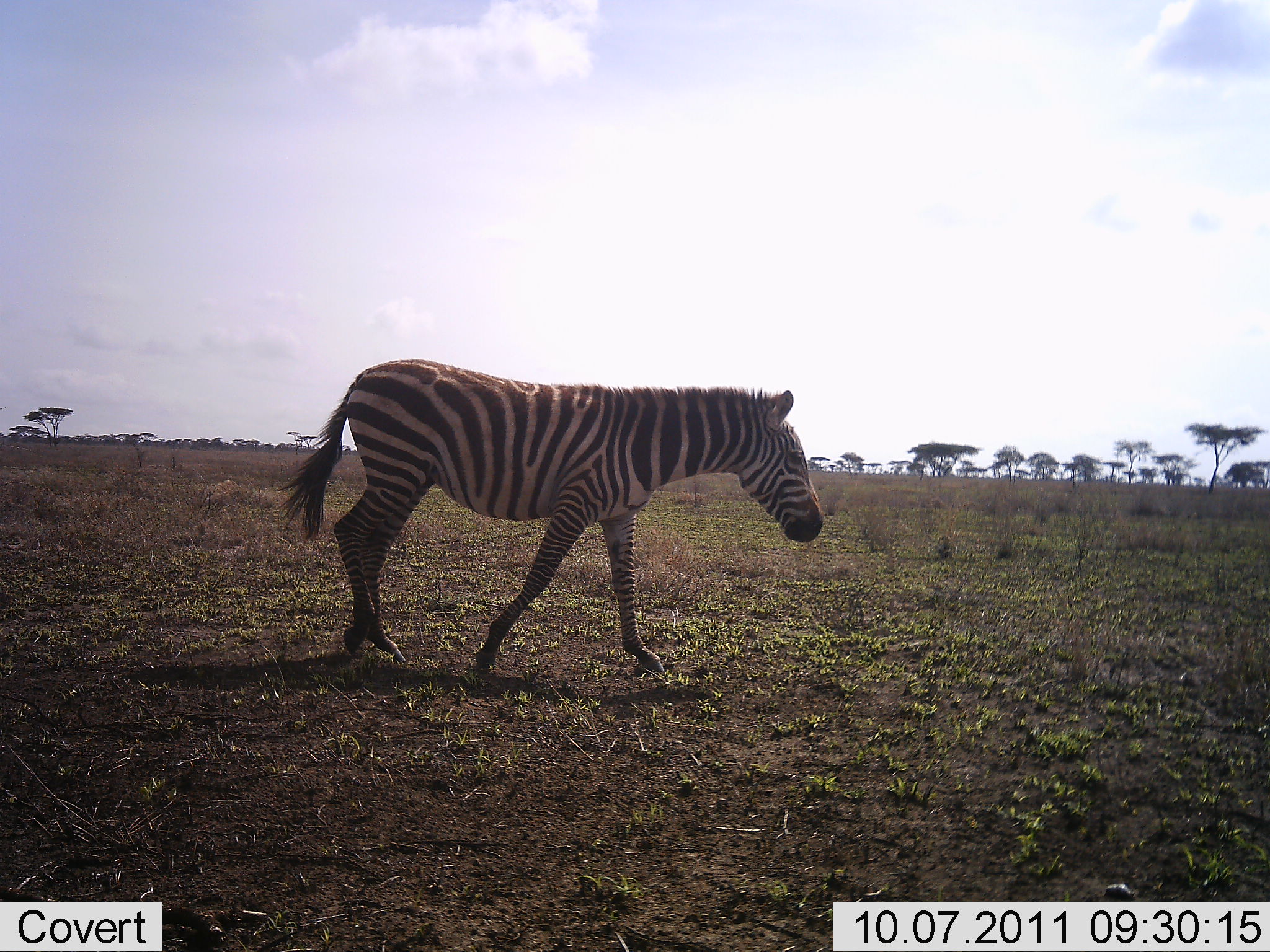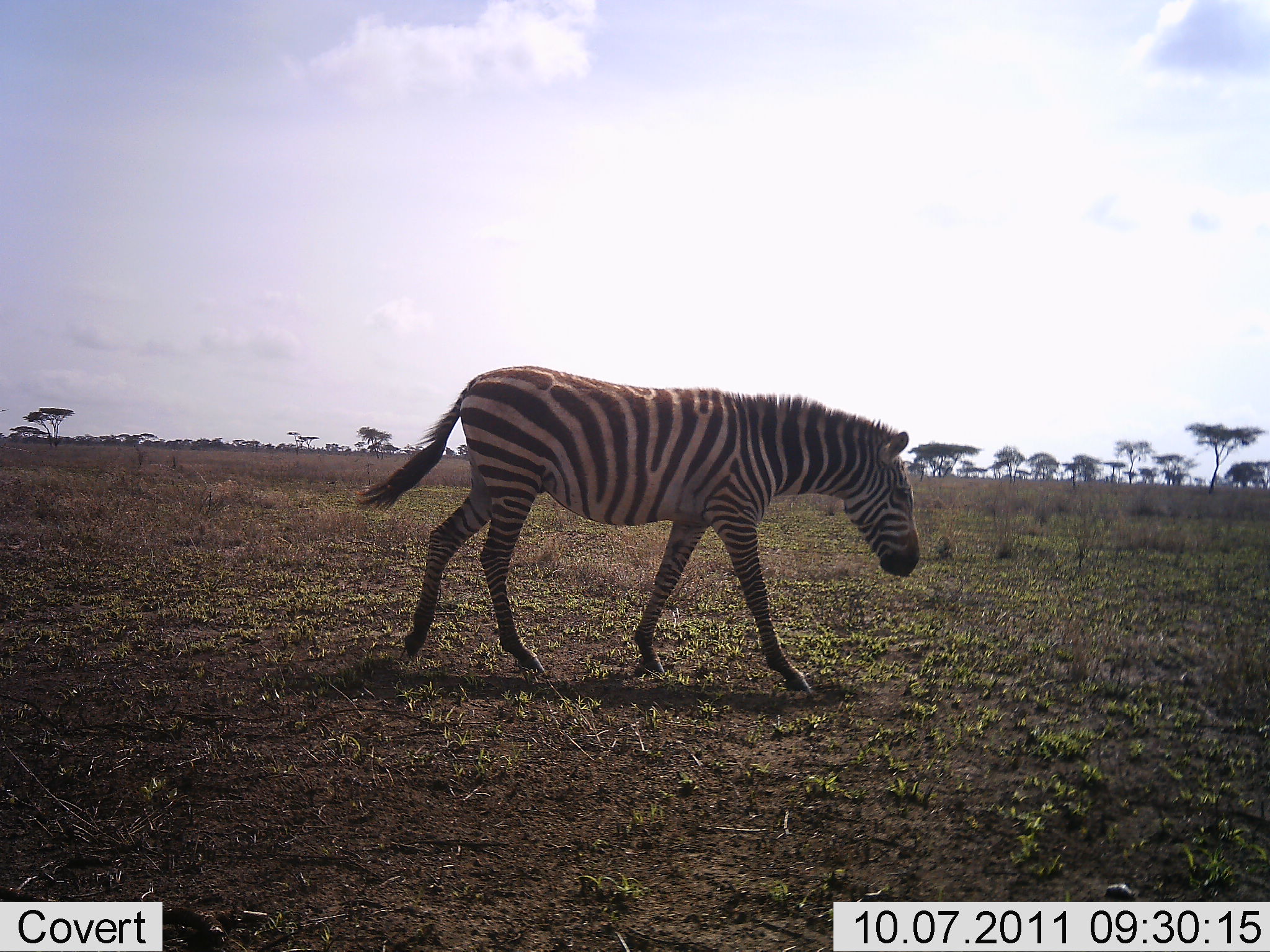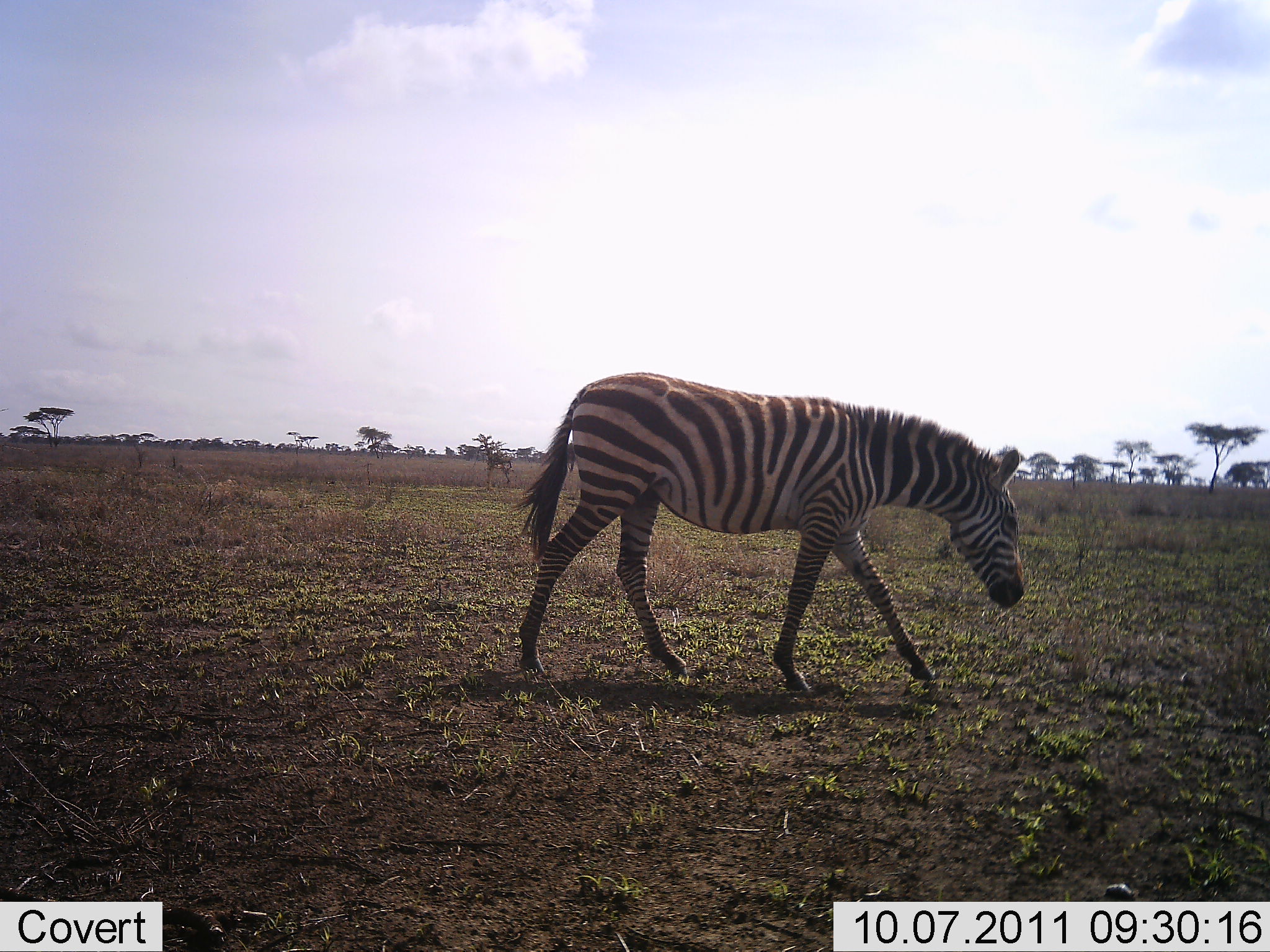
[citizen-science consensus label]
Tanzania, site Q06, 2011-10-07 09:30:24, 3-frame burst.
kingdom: Animalia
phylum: Chordata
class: Mammalia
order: Perissodactyla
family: Equidae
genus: Equus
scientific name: Equus quagga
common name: plains zebra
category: zebra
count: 1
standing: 0%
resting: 0%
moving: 100%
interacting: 0%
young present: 0%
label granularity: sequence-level